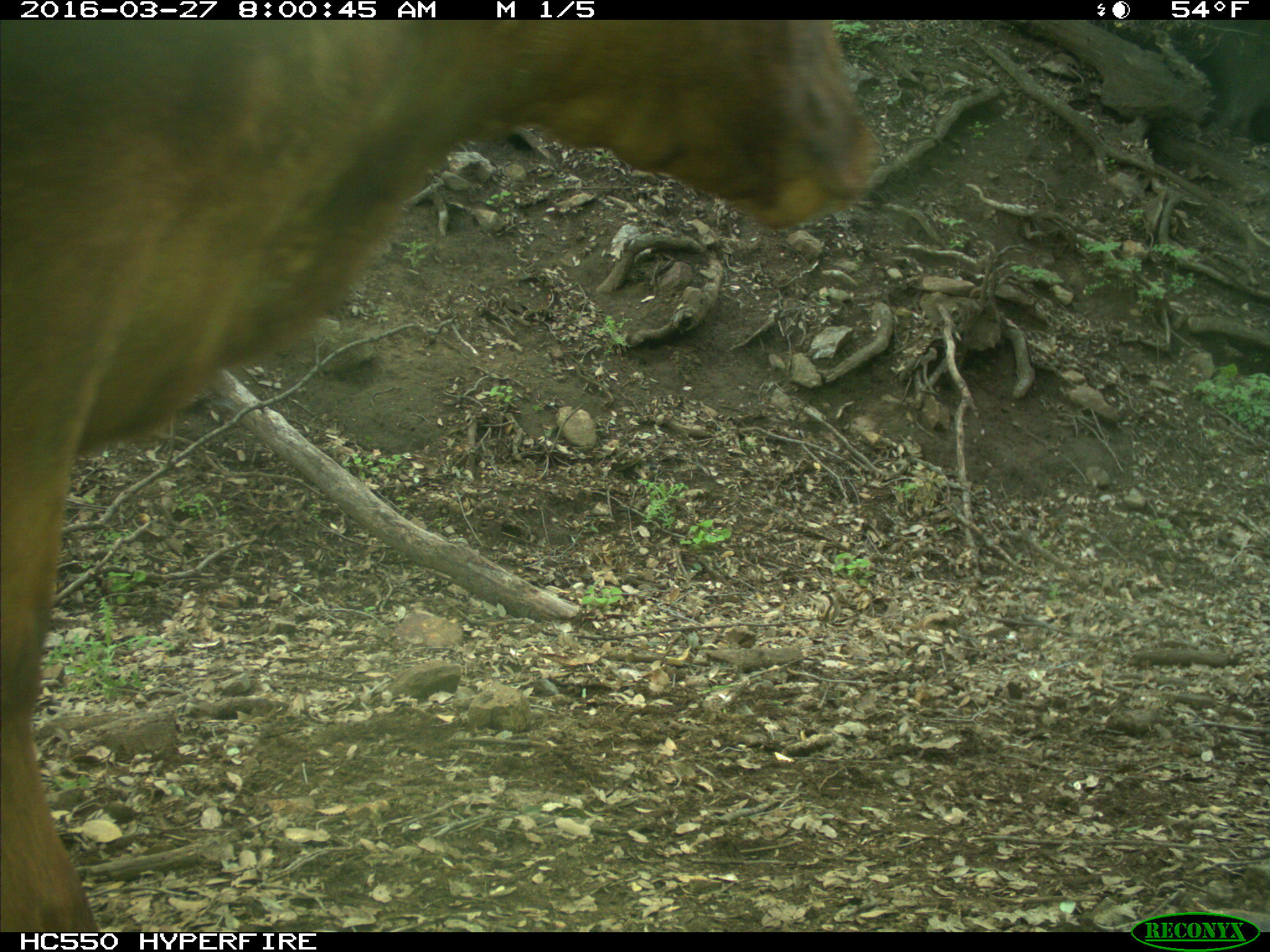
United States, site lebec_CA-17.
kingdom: Animalia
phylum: Chordata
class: Mammalia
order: Artiodactyla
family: Bovidae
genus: Bos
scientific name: Bos taurus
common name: domestic cow